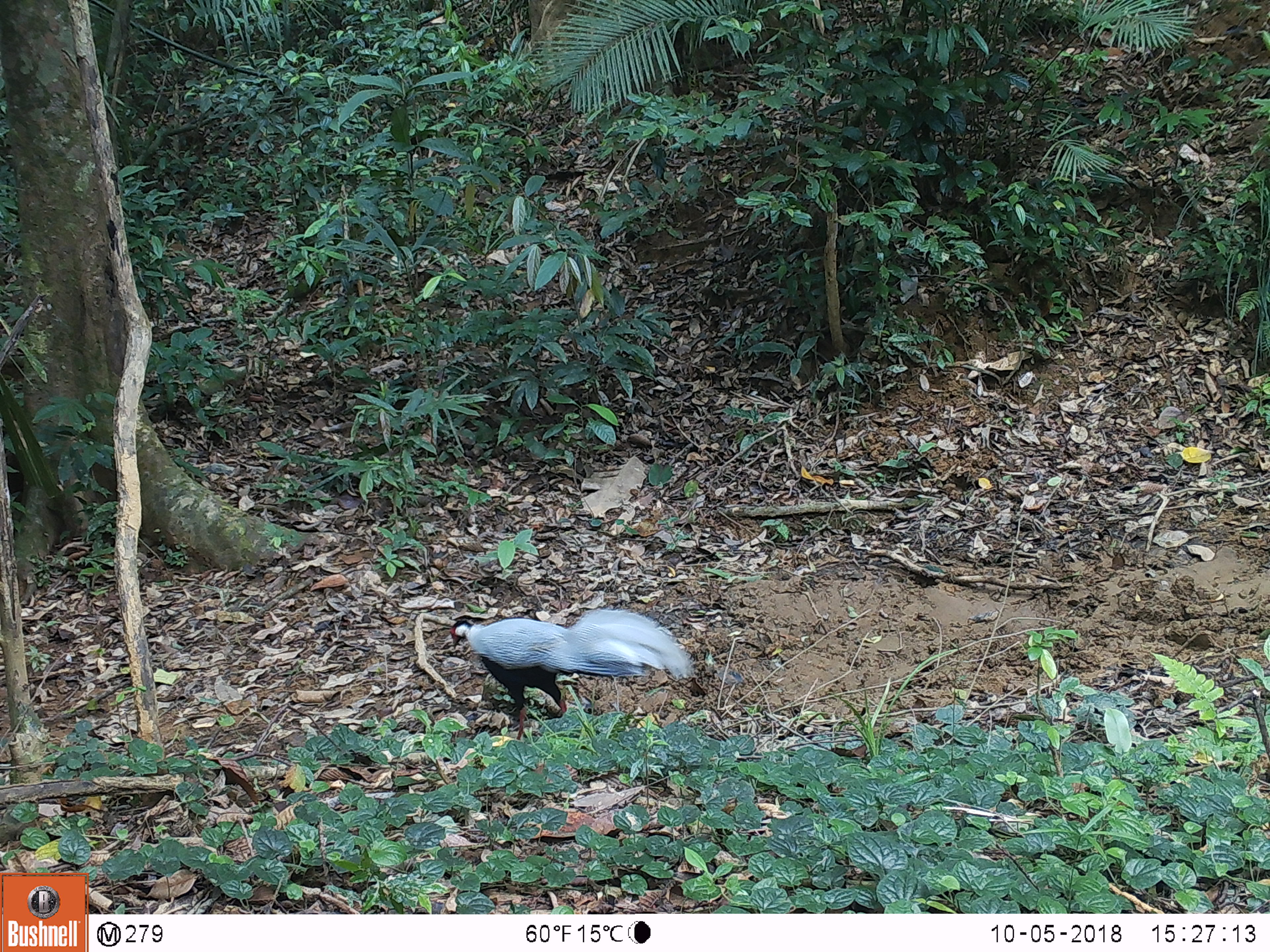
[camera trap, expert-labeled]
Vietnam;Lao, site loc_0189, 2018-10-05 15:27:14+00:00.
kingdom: Animalia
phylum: Chordata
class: Aves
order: Galliformes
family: Phasianidae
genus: Lophura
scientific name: Lophura nycthemera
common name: silver pheasant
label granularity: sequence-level